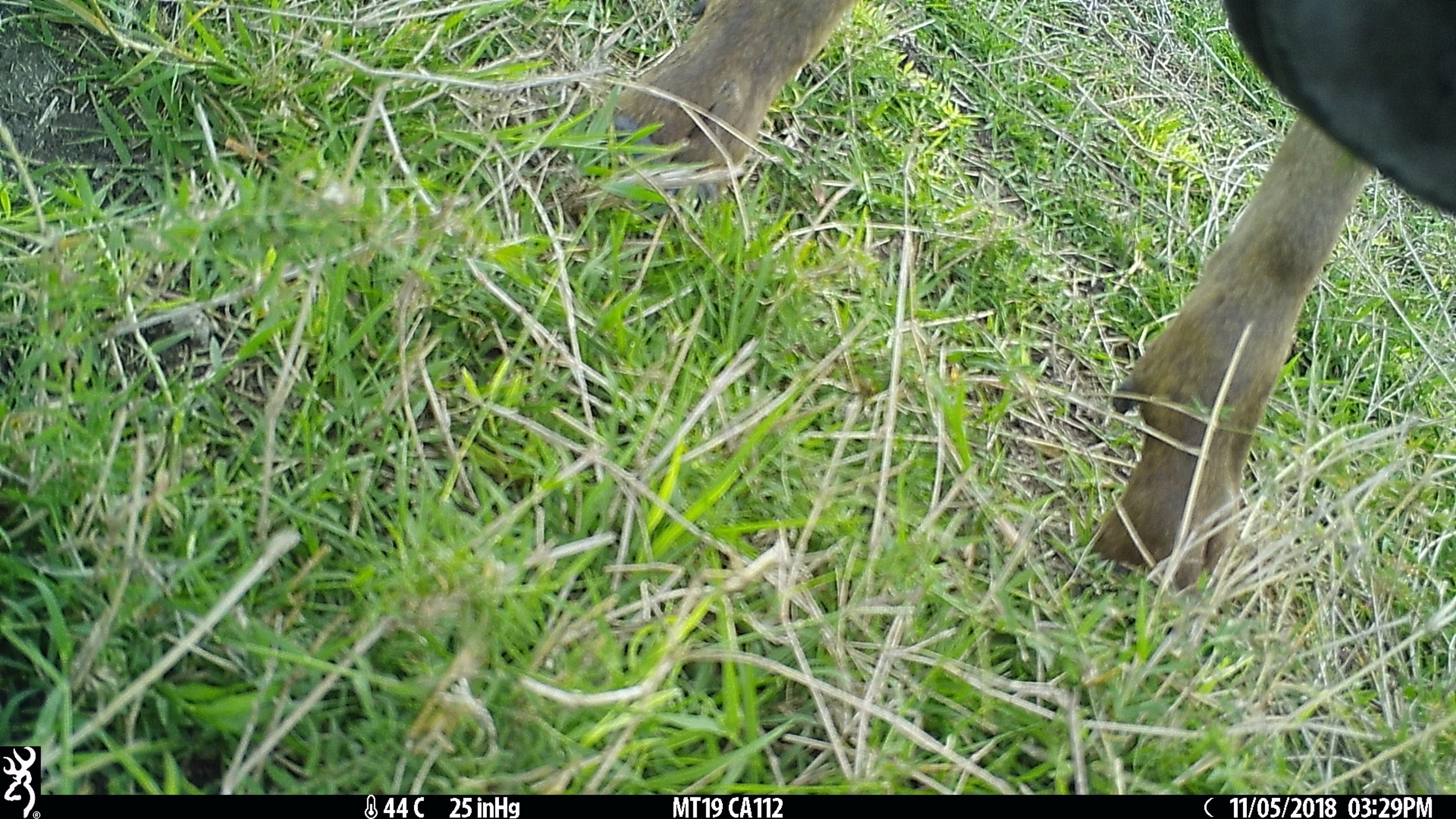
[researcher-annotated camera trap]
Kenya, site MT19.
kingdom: Animalia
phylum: Chordata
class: Mammalia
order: Artiodactyla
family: Bovidae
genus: Connochaetes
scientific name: Connochaetes taurinus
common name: blue wildebeest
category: wildebeest